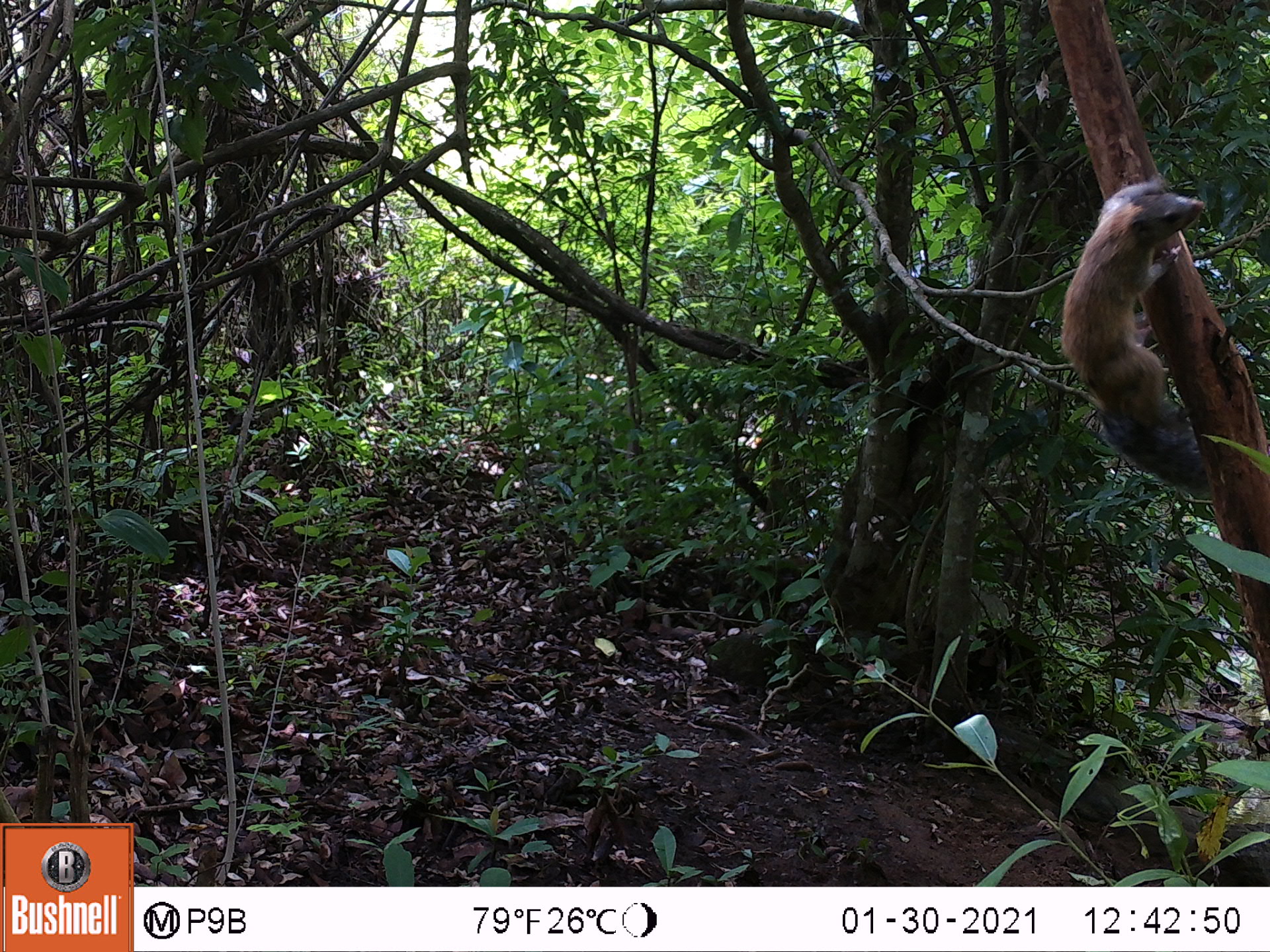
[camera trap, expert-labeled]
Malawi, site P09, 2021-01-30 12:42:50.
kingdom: Animalia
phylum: Chordata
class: Mammalia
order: Rodentia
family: Sciuridae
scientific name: Sciuridae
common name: squirrel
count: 1